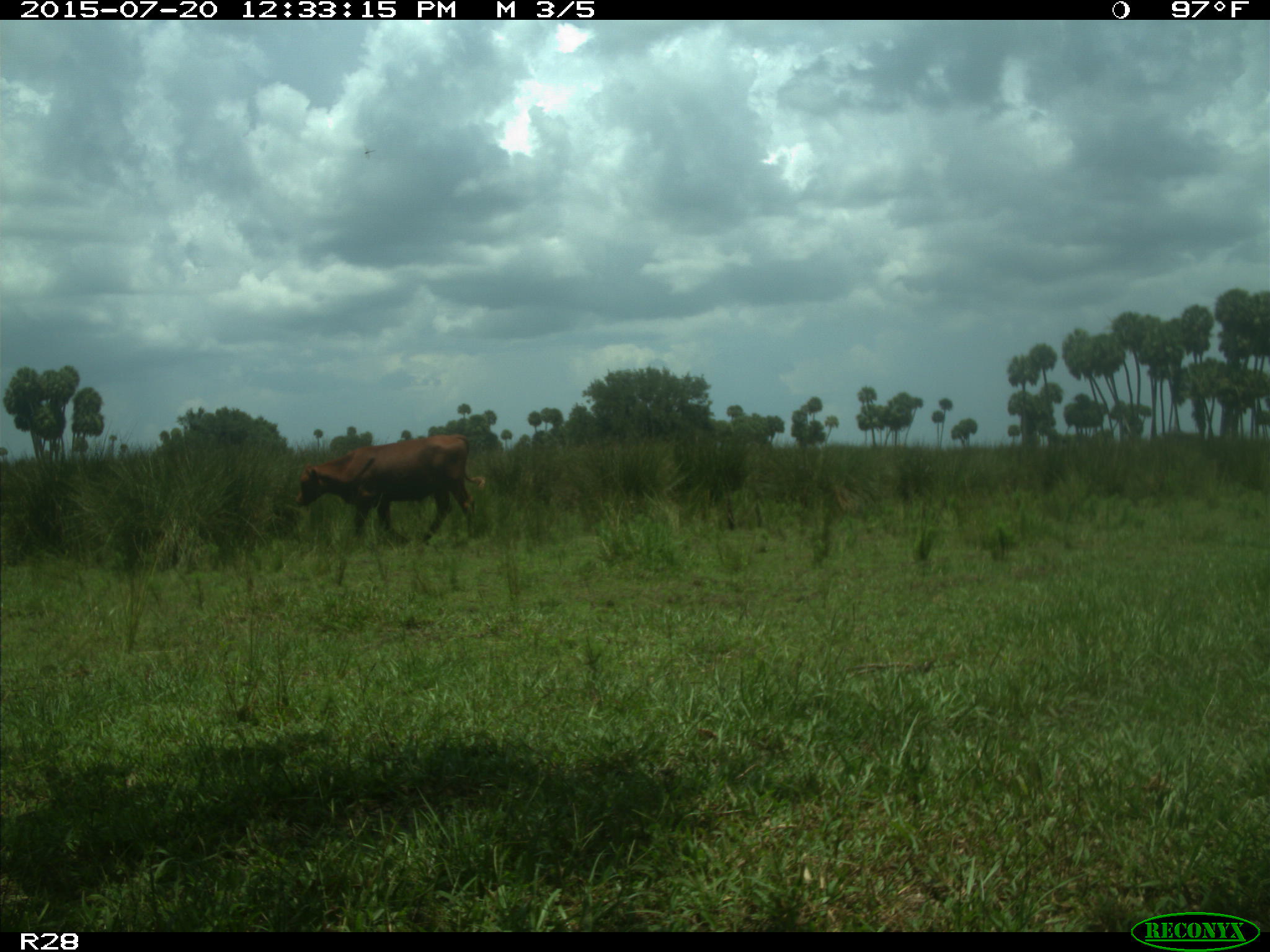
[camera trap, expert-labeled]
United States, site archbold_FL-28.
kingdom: Animalia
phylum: Chordata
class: Mammalia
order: Artiodactyla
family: Bovidae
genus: Bos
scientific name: Bos taurus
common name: domestic cow